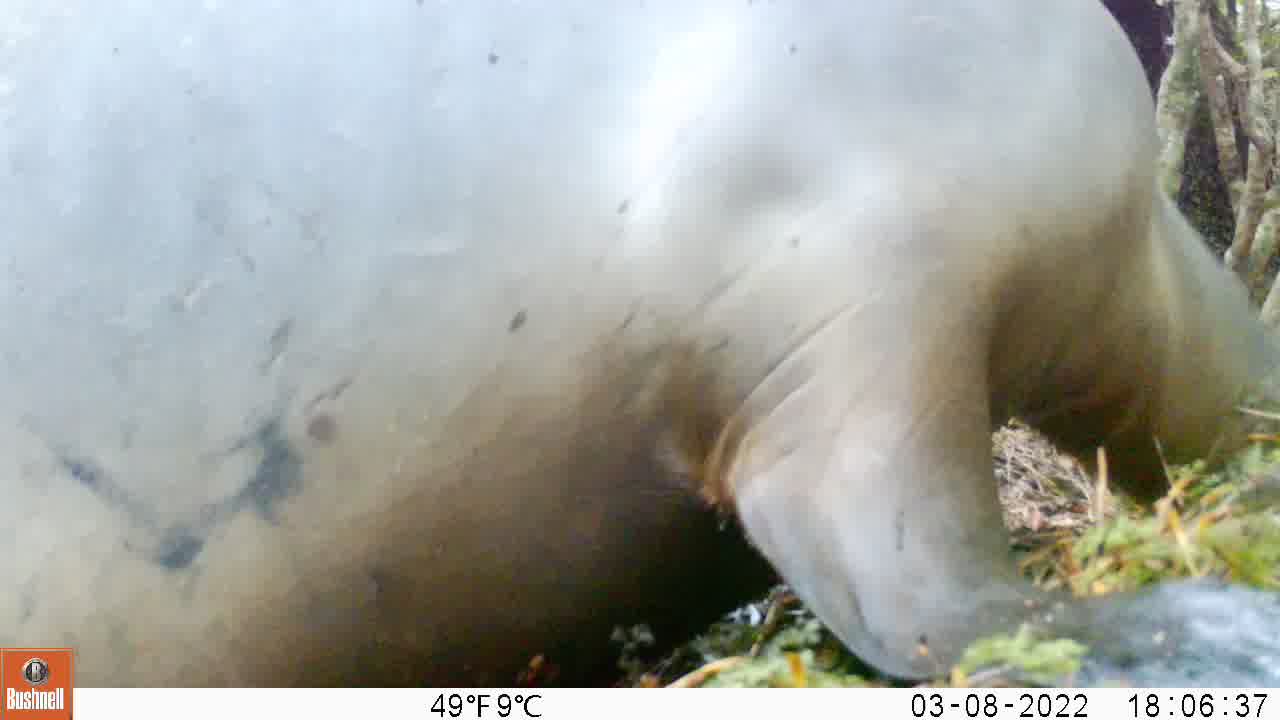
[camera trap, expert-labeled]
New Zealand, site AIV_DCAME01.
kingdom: Animalia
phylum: Chordata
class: Mammalia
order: Carnivora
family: Otariidae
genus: Phocarctos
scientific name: Phocarctos hookeri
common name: new zealand sea lion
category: sealion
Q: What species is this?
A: Sealion (new zealand sea lion) (Phocarctos hookeri).